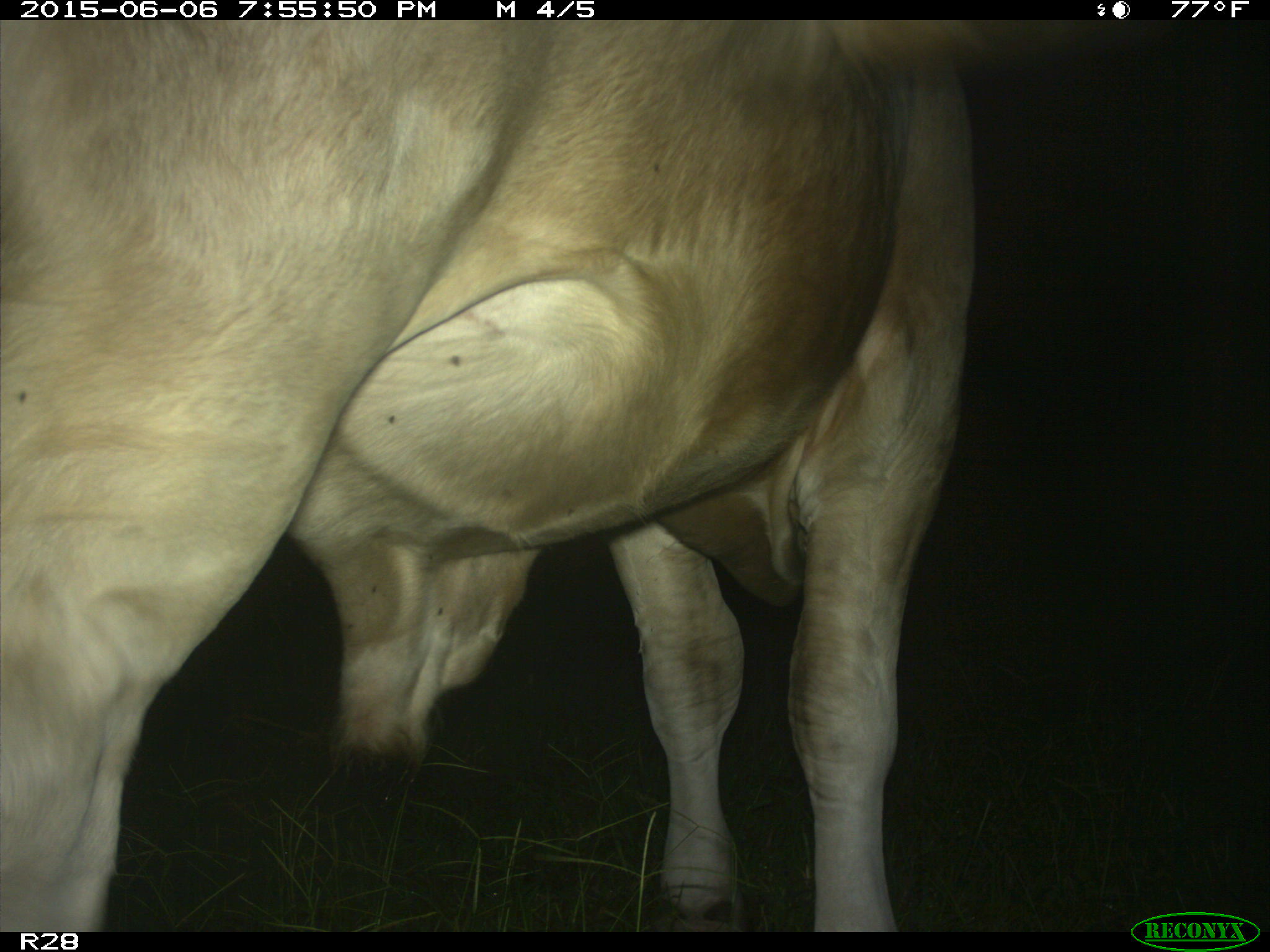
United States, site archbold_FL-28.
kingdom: Animalia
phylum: Chordata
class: Mammalia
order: Artiodactyla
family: Bovidae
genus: Bos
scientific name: Bos taurus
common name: domestic cow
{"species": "Bos taurus (domestic cow)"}